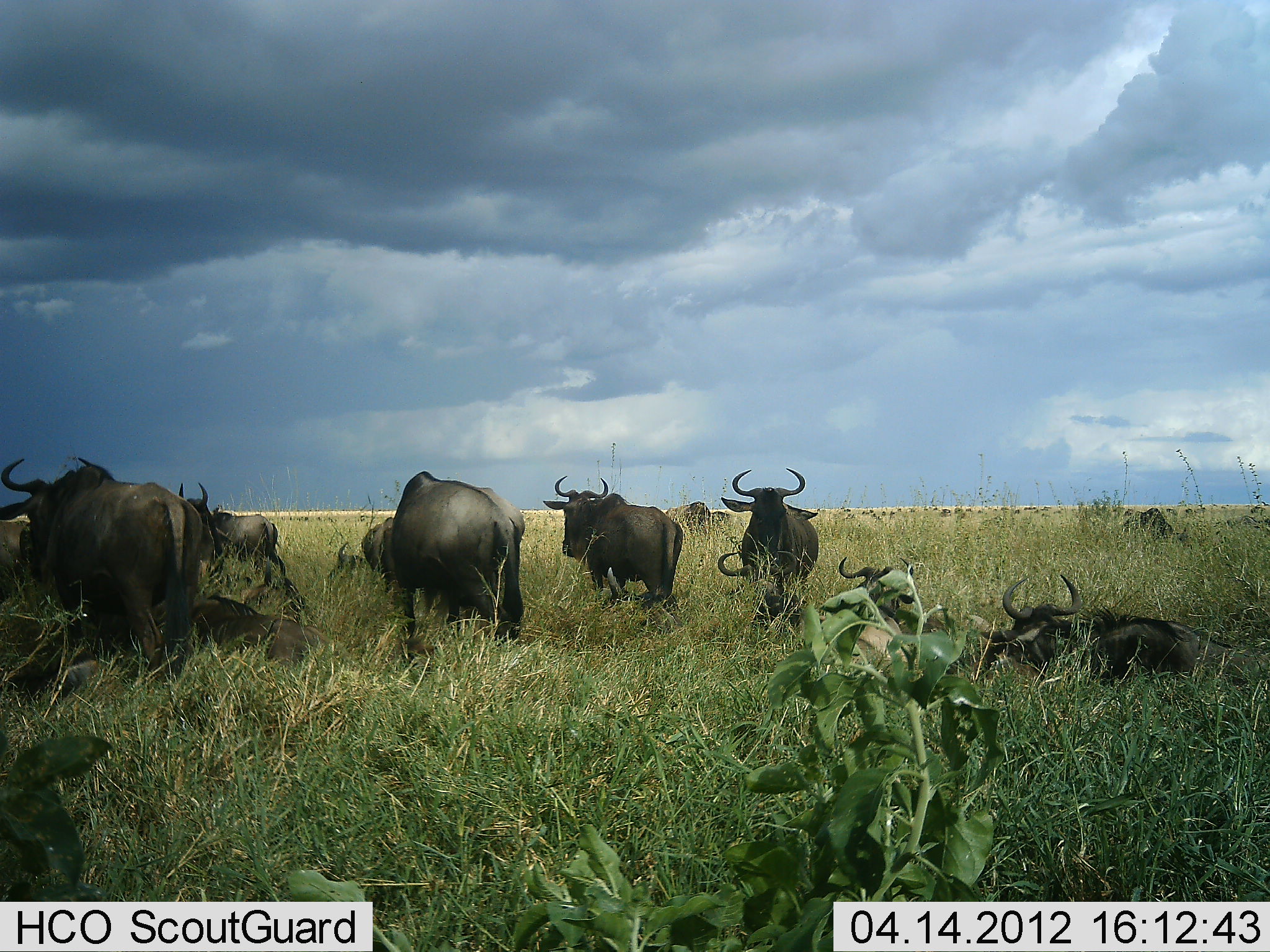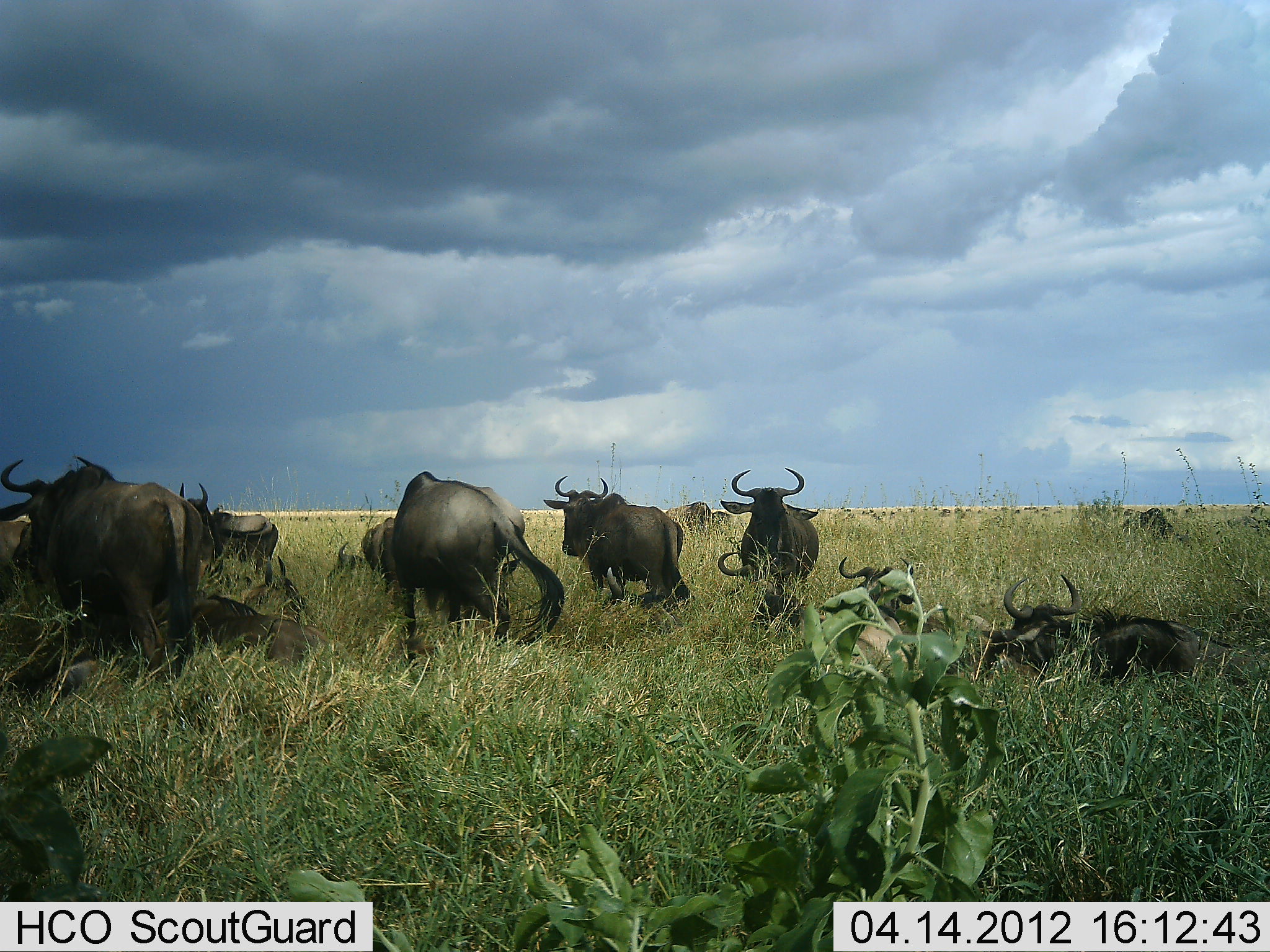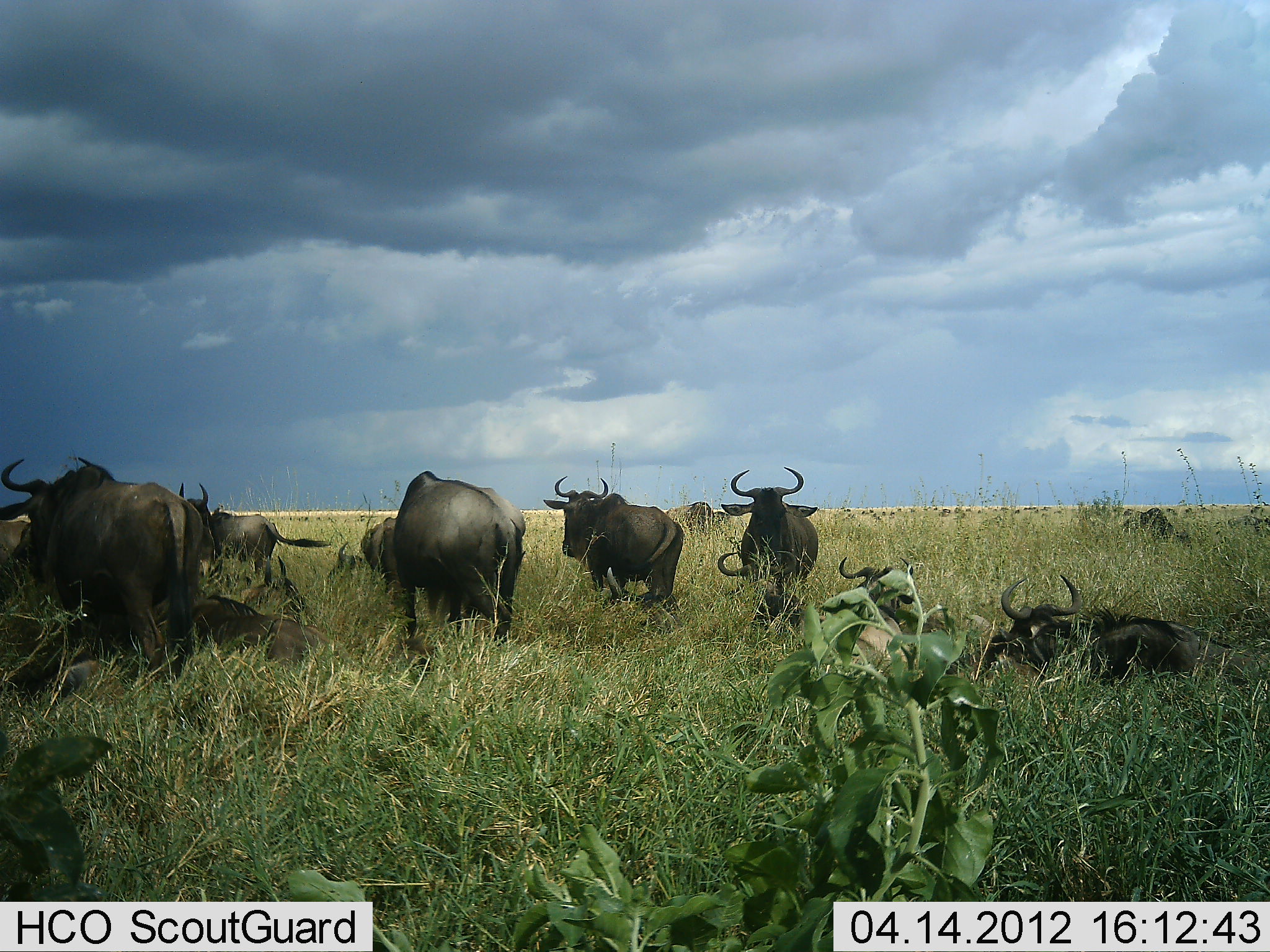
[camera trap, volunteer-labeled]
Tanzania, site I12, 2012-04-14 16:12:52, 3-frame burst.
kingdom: Animalia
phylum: Chordata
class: Mammalia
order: Artiodactyla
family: Bovidae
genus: Connochaetes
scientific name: Connochaetes taurinus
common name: blue wildebeest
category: wildebeest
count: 11-50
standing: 78%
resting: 94%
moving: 6%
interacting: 6%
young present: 6%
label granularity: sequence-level